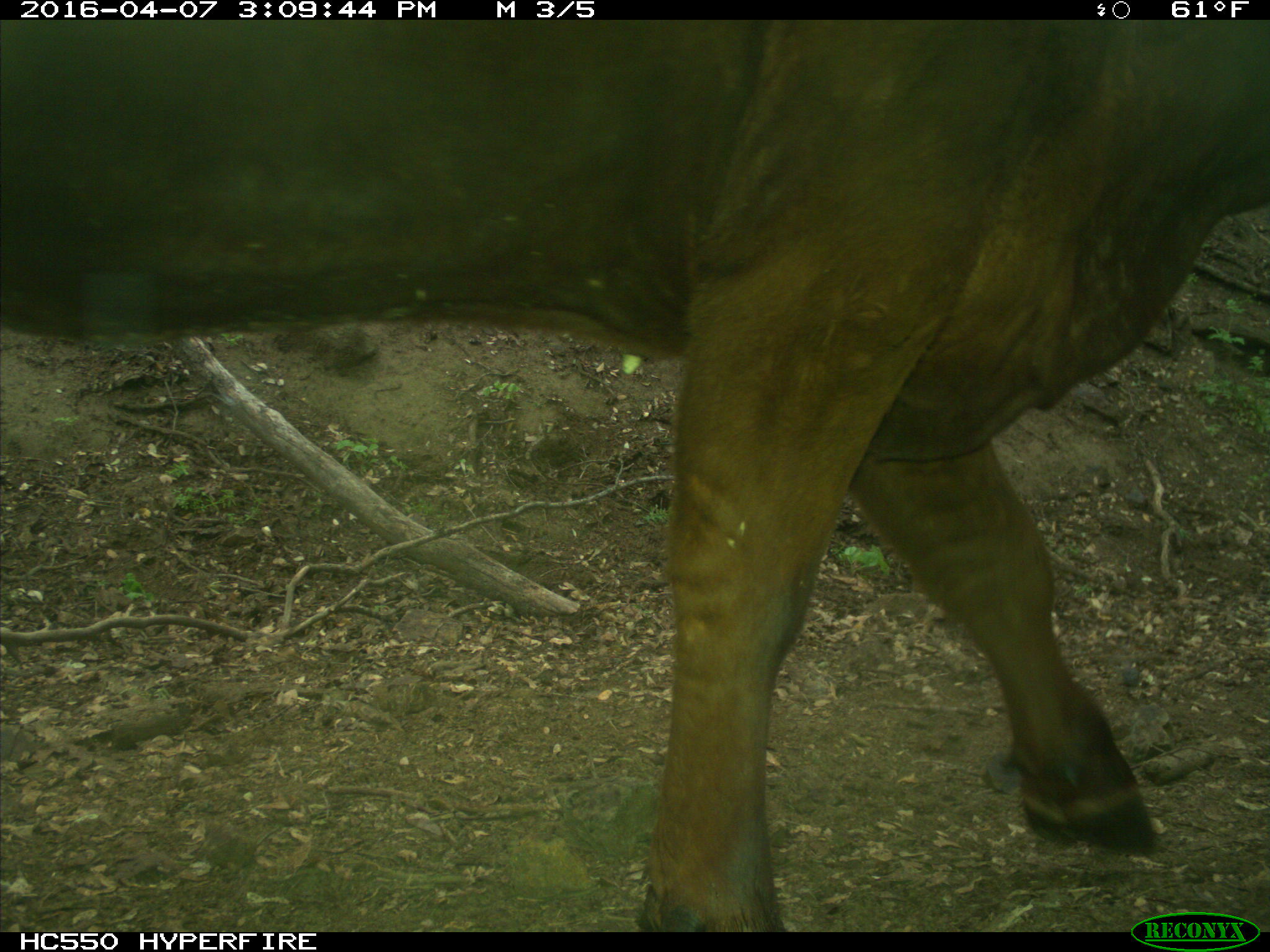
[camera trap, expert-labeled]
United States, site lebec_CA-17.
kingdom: Animalia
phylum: Chordata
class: Mammalia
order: Artiodactyla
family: Bovidae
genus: Bos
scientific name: Bos taurus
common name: domestic cow